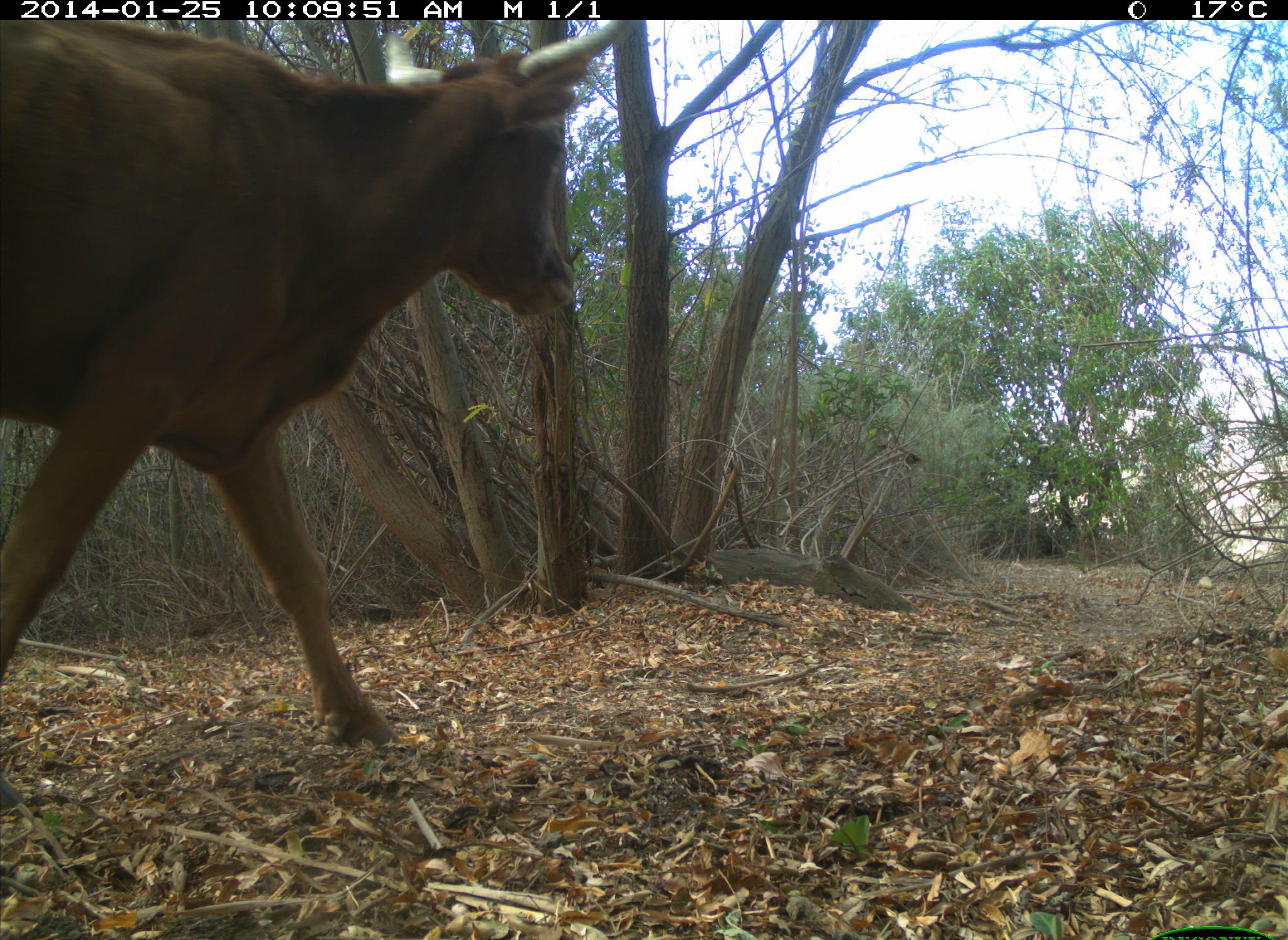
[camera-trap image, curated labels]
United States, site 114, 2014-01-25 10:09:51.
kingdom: Animalia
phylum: Chordata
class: Mammalia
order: Artiodactyla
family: Bovidae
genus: Bos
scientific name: Bos taurus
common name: cow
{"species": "cow (Bos taurus)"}